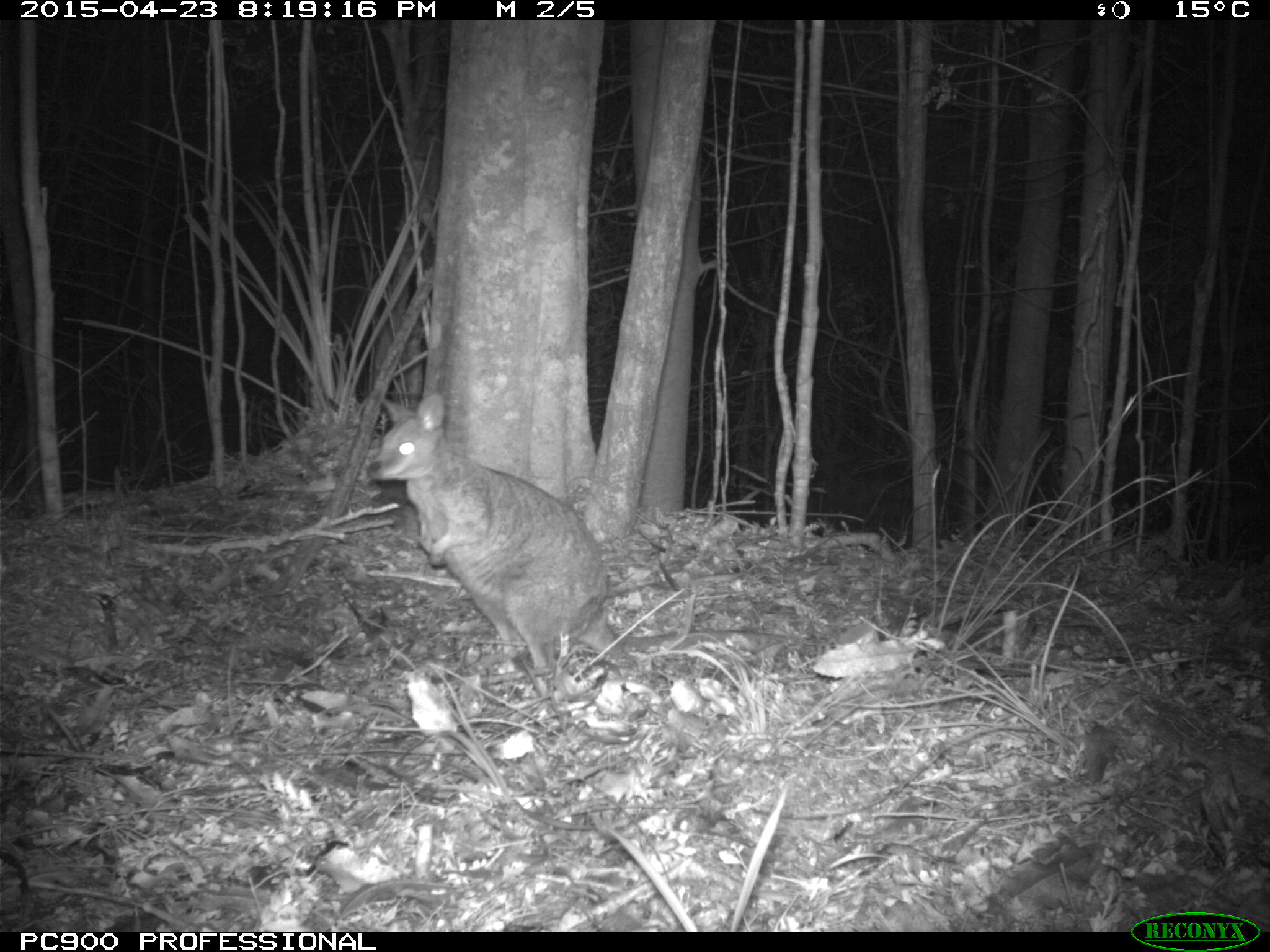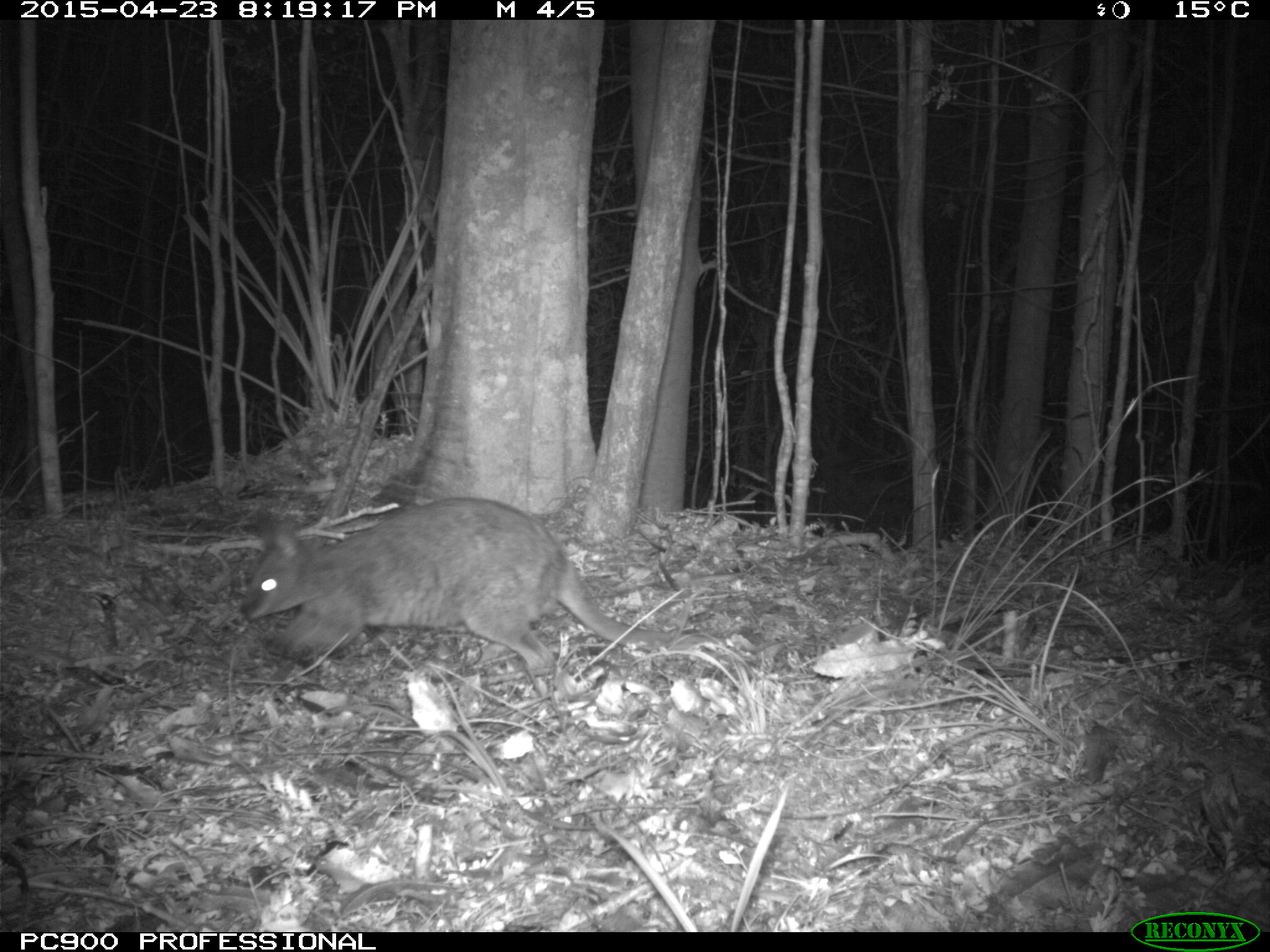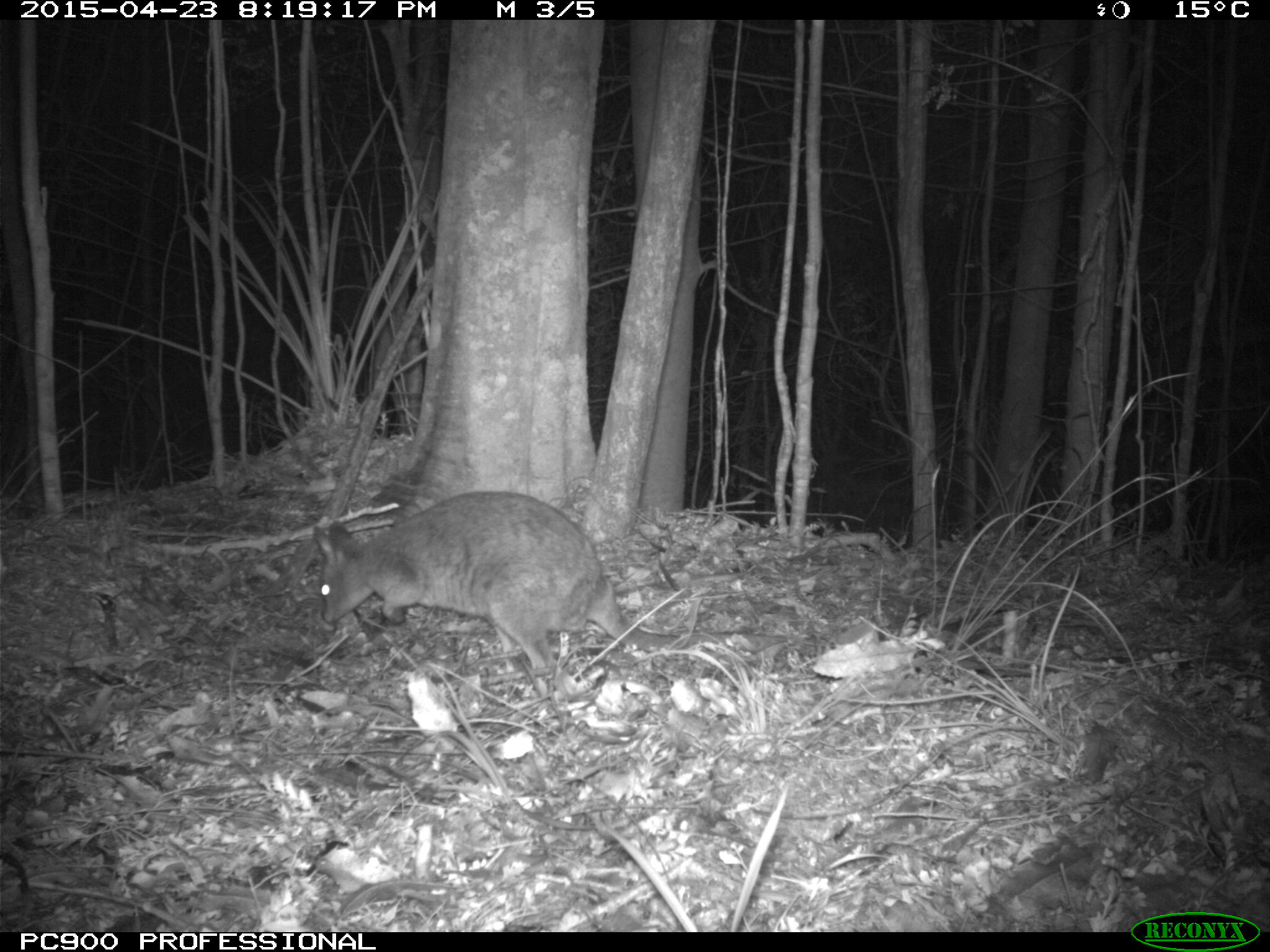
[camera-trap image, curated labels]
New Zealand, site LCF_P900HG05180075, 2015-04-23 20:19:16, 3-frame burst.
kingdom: Animalia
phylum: Chordata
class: Mammalia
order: Diprotodontia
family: Macropodidae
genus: Notamacropus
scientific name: Notamacropus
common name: wallaby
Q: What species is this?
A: Wallaby (Notamacropus).